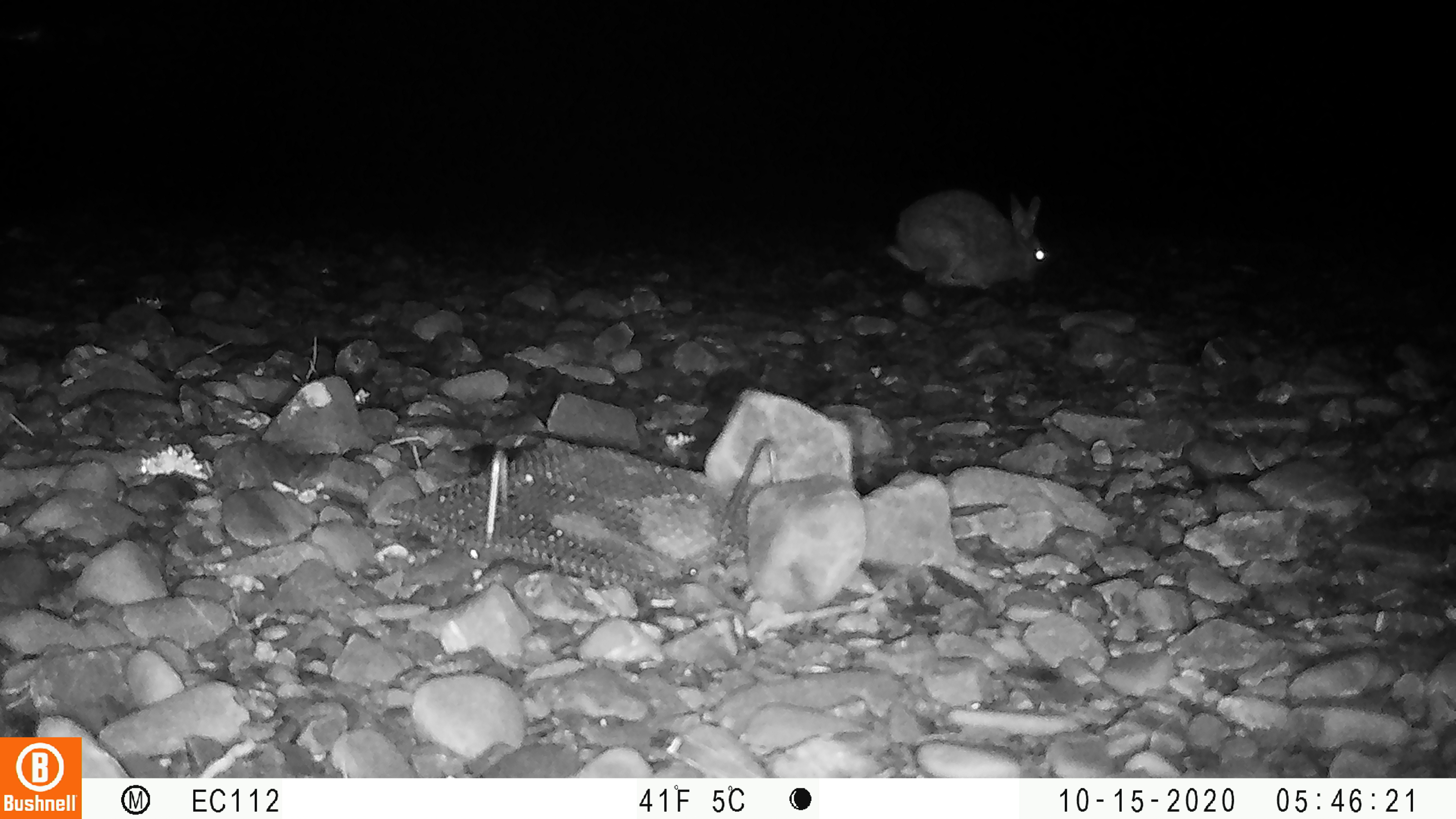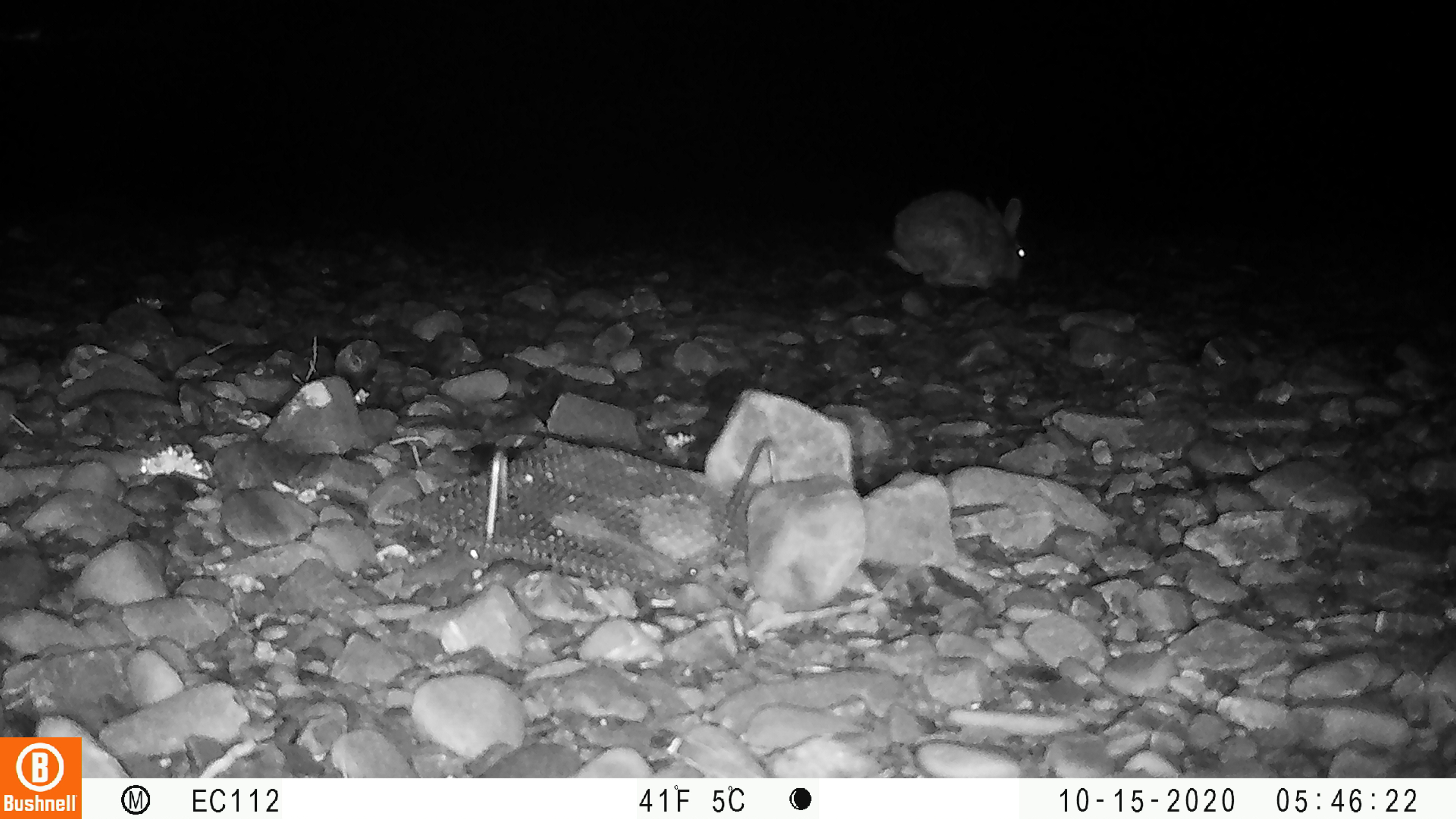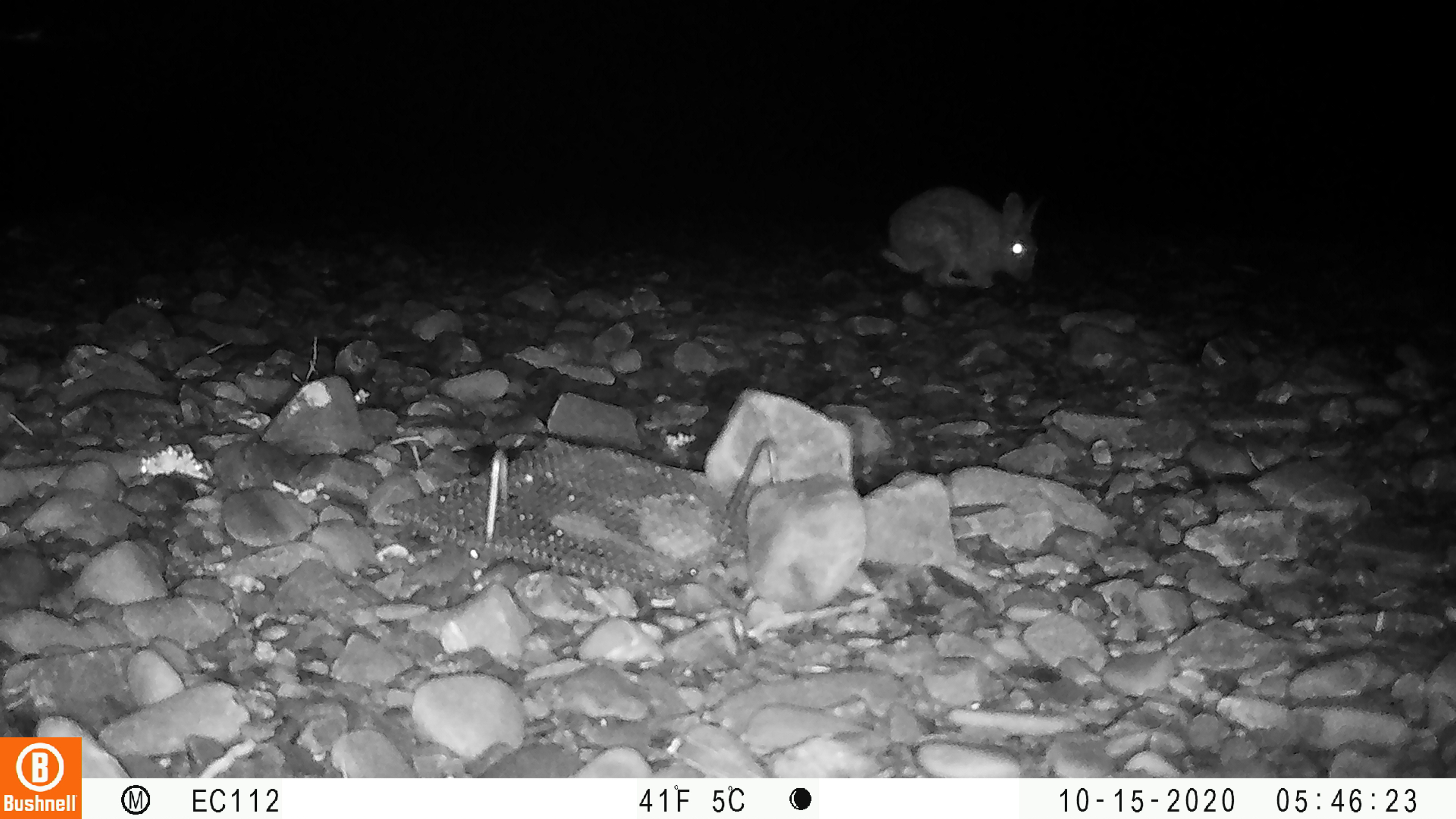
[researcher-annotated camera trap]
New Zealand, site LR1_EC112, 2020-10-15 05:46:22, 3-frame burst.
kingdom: Animalia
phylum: Chordata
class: Mammalia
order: Lagomorpha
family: Leporidae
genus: Oryctolagus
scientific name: Oryctolagus cuniculus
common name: european rabbit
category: rabbit